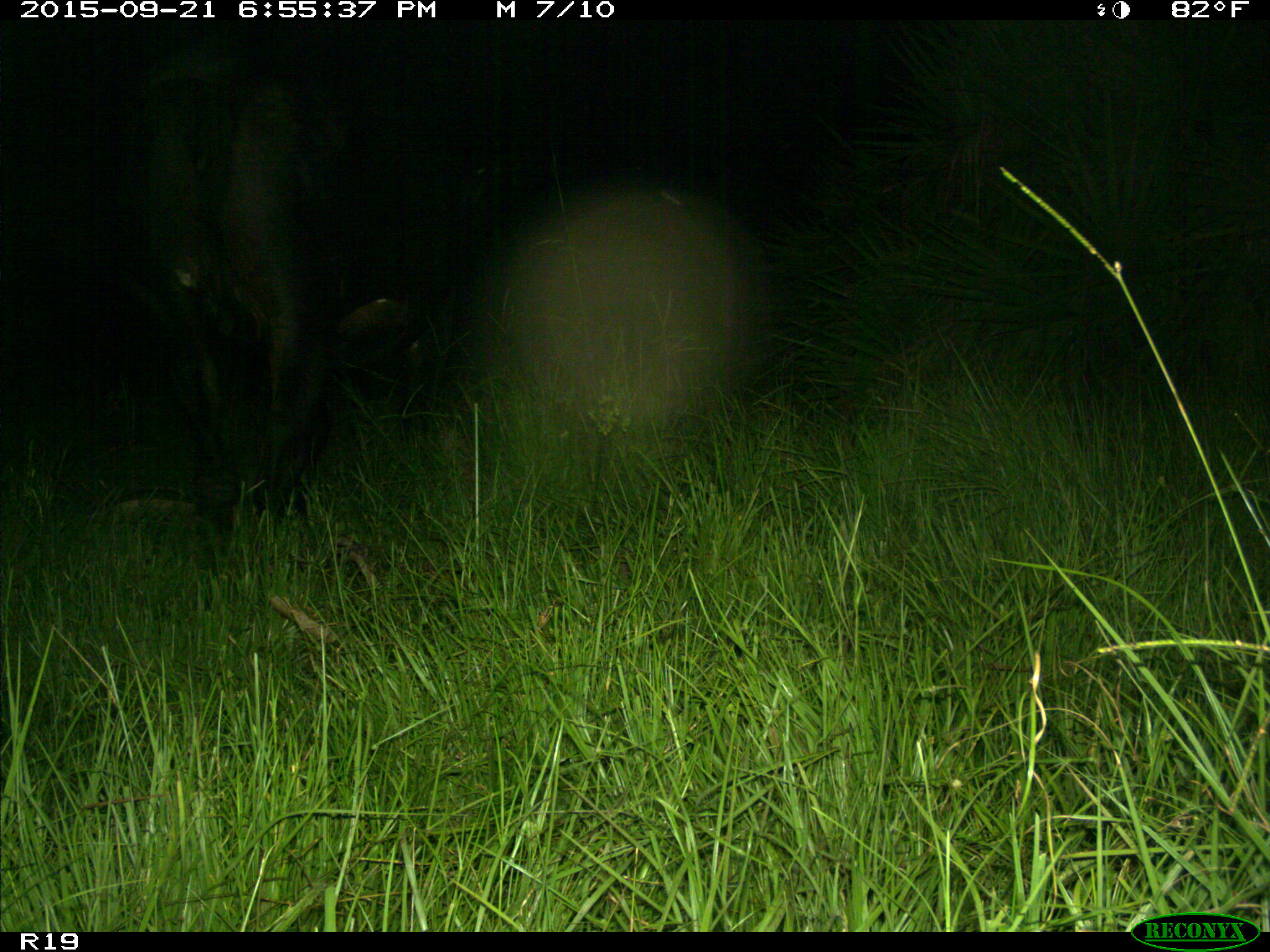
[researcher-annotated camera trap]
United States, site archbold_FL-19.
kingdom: Animalia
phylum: Chordata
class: Mammalia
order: Artiodactyla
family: Bovidae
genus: Bos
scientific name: Bos taurus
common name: domestic cow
Bos taurus (domestic cow).